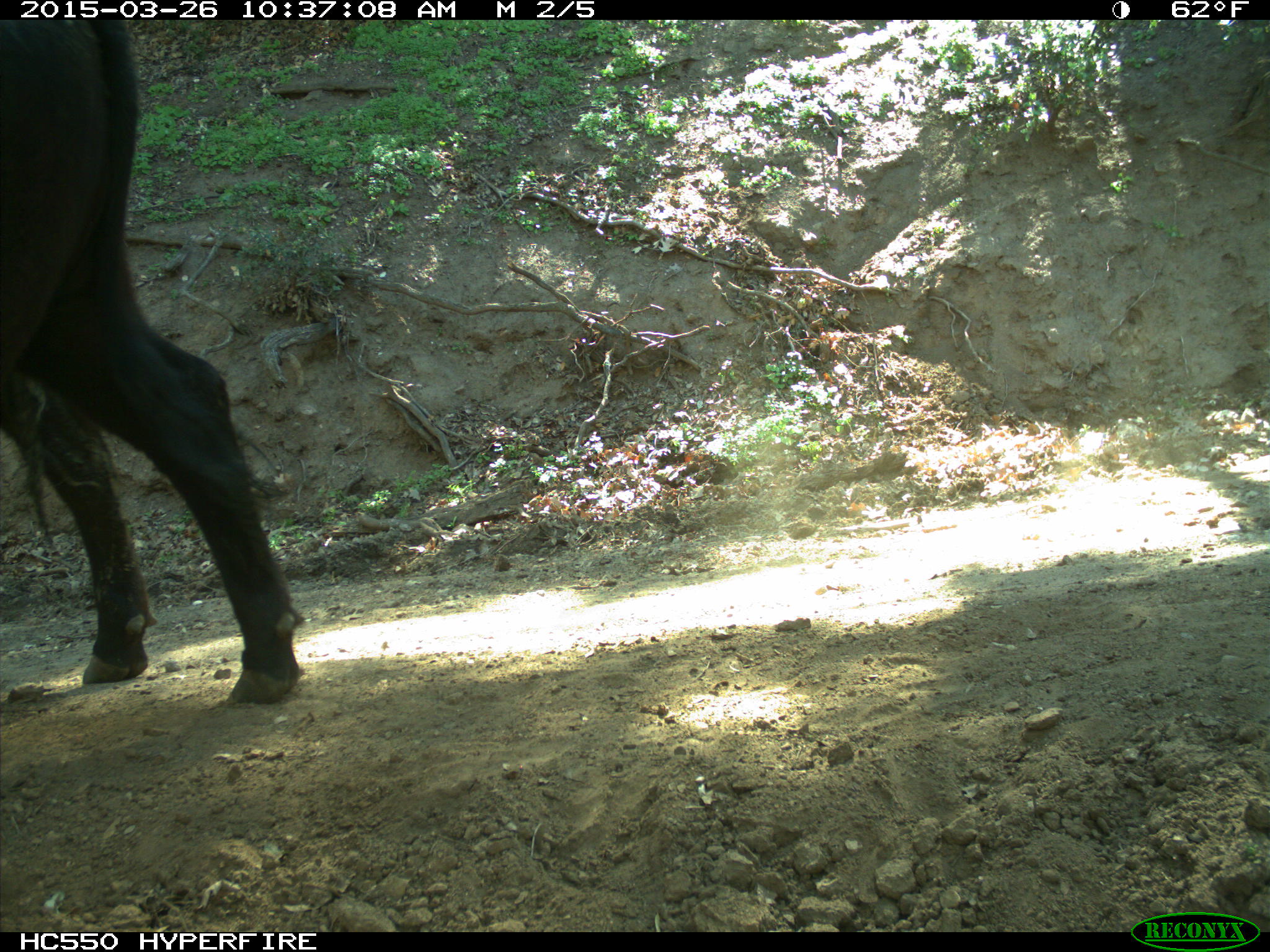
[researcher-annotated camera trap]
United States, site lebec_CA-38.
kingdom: Animalia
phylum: Chordata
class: Mammalia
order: Artiodactyla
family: Bovidae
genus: Bos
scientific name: Bos taurus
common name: domestic cow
Bos taurus (domestic cow).